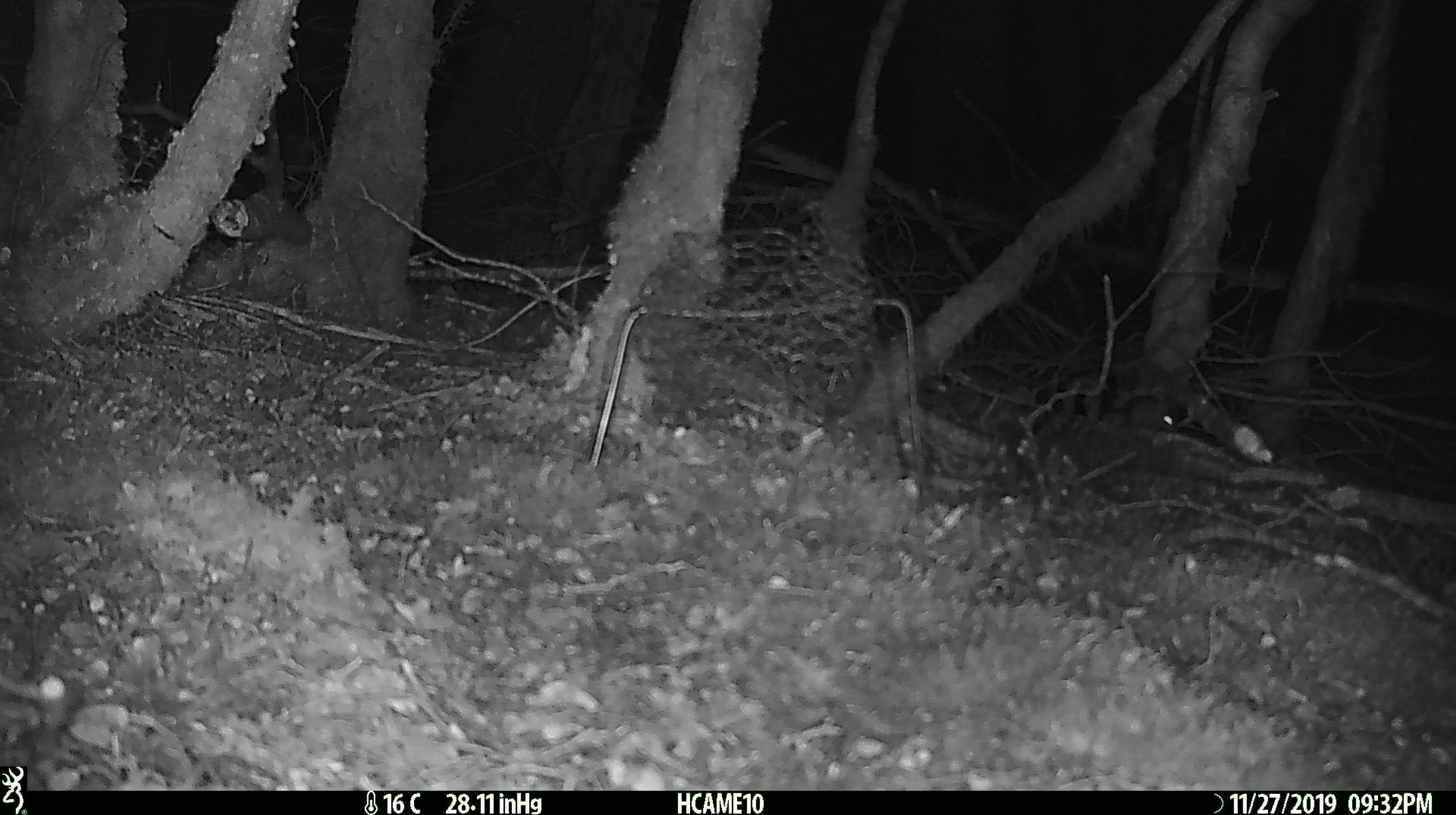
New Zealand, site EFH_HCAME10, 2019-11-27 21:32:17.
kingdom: Animalia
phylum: Chordata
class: Mammalia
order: Rodentia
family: Muridae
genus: Mus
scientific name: Mus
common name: mouse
Mouse (Mus).